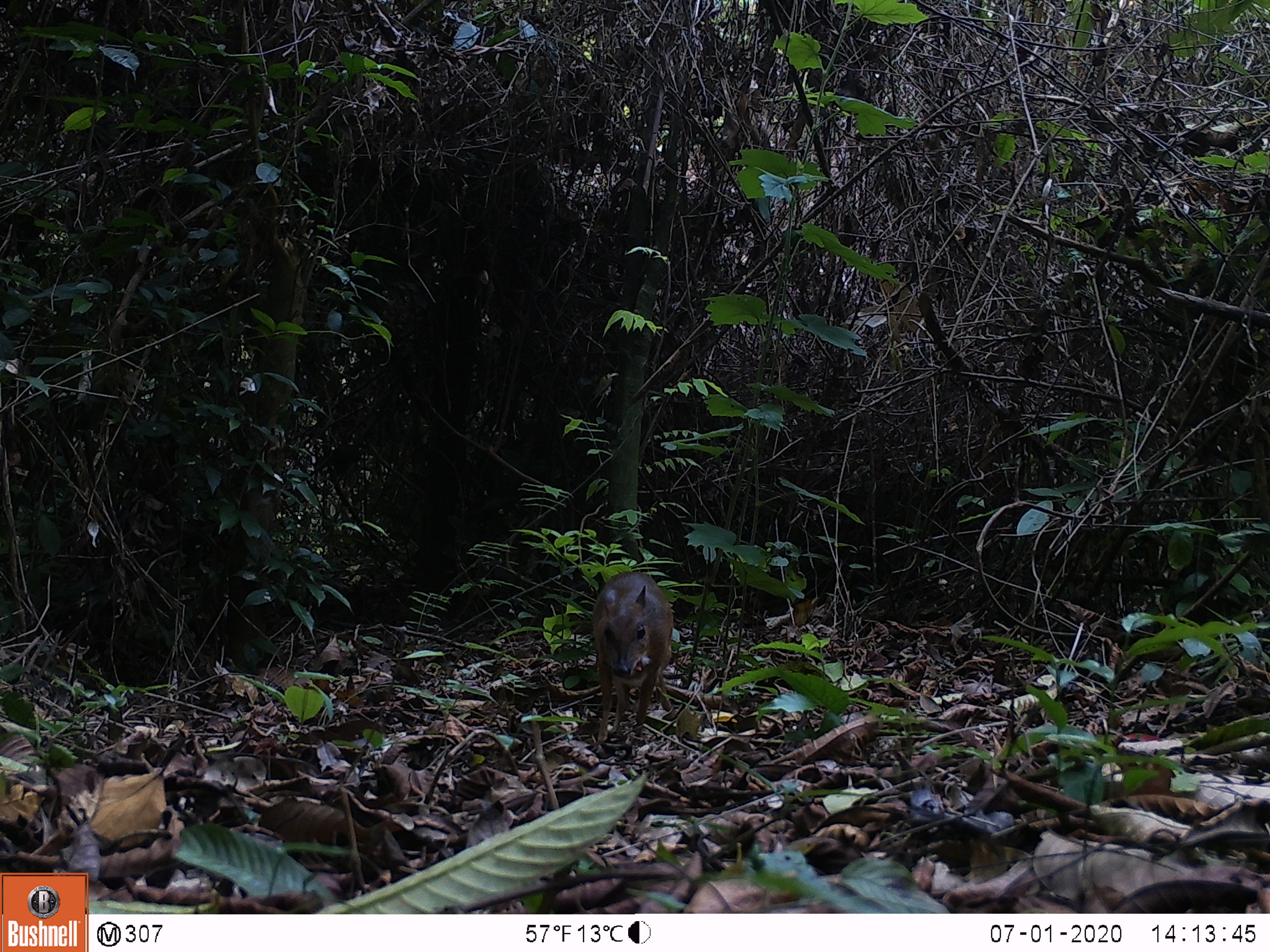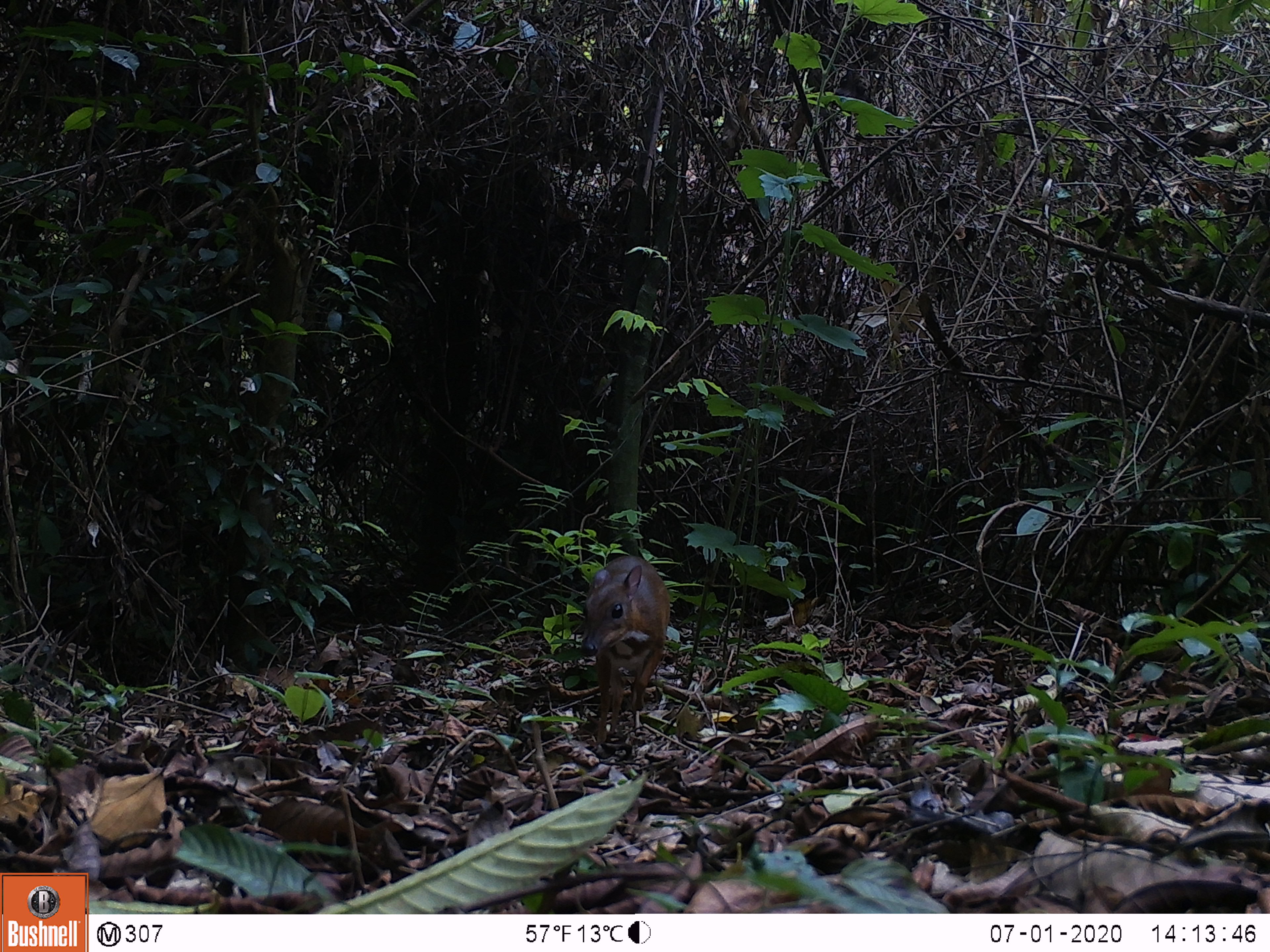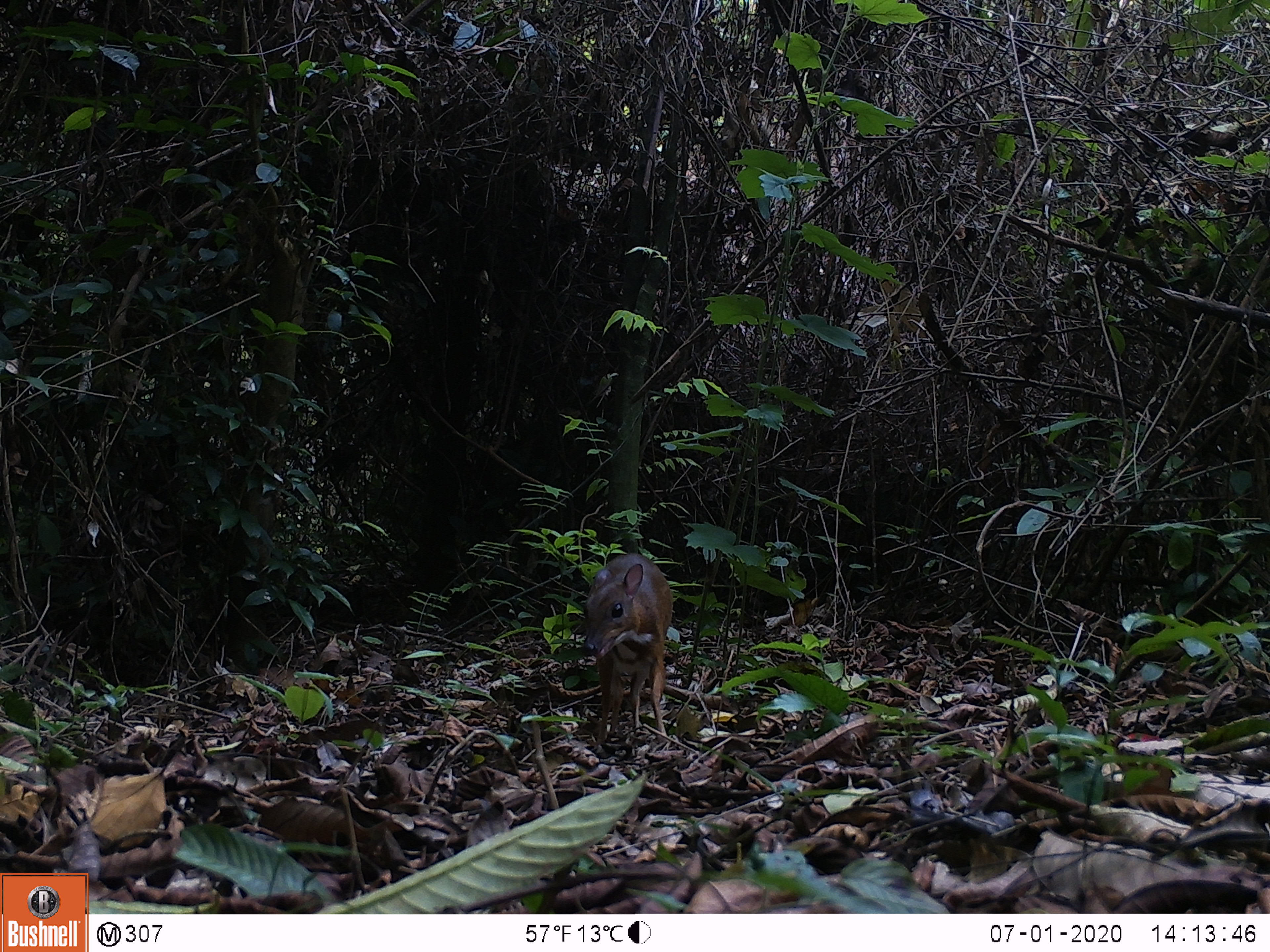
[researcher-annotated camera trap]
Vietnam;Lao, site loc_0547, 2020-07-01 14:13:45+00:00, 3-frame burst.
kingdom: Animalia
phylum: Chordata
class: Mammalia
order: Artiodactyla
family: Tragulidae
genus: Moschiola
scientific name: Moschiola meminna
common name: chevrotain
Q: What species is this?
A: Chevrotain (Moschiola meminna).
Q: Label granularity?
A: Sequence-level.